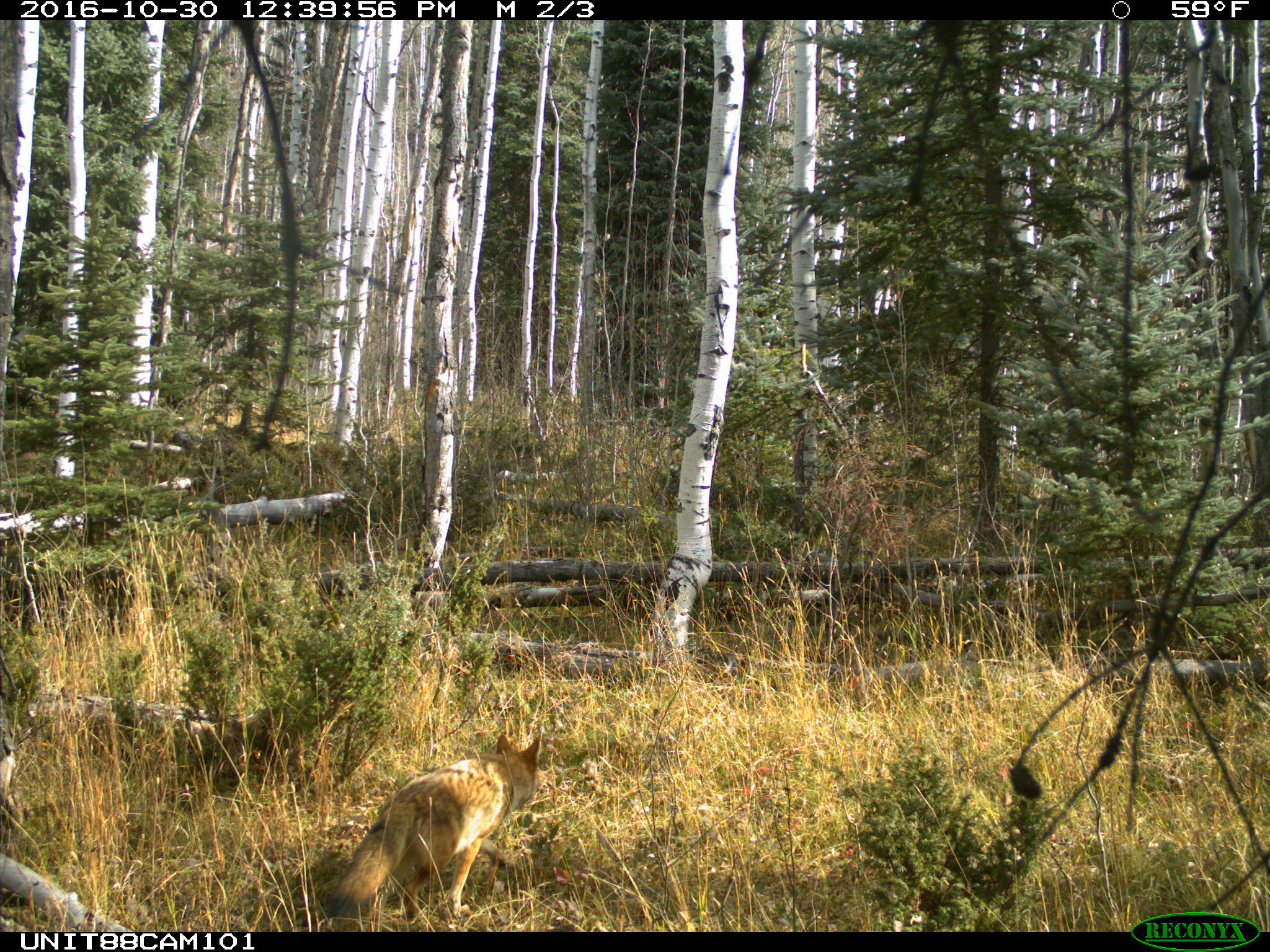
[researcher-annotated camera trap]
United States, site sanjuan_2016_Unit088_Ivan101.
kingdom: Animalia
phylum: Chordata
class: Mammalia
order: Carnivora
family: Canidae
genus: Canis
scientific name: Canis latrans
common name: coyote